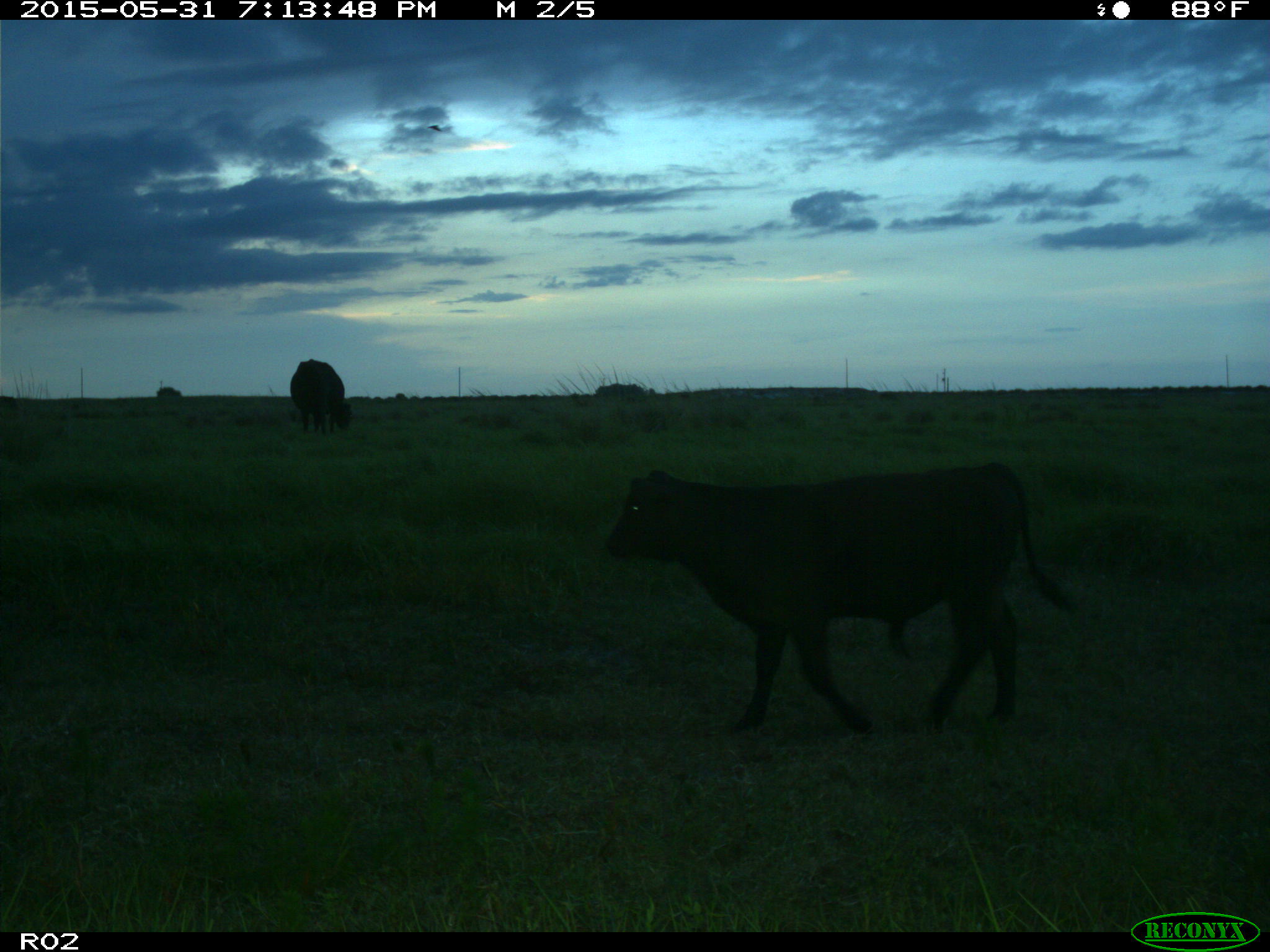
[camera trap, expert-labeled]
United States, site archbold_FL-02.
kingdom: Animalia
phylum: Chordata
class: Mammalia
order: Artiodactyla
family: Bovidae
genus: Bos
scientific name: Bos taurus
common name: domestic cow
Bos taurus (domestic cow).